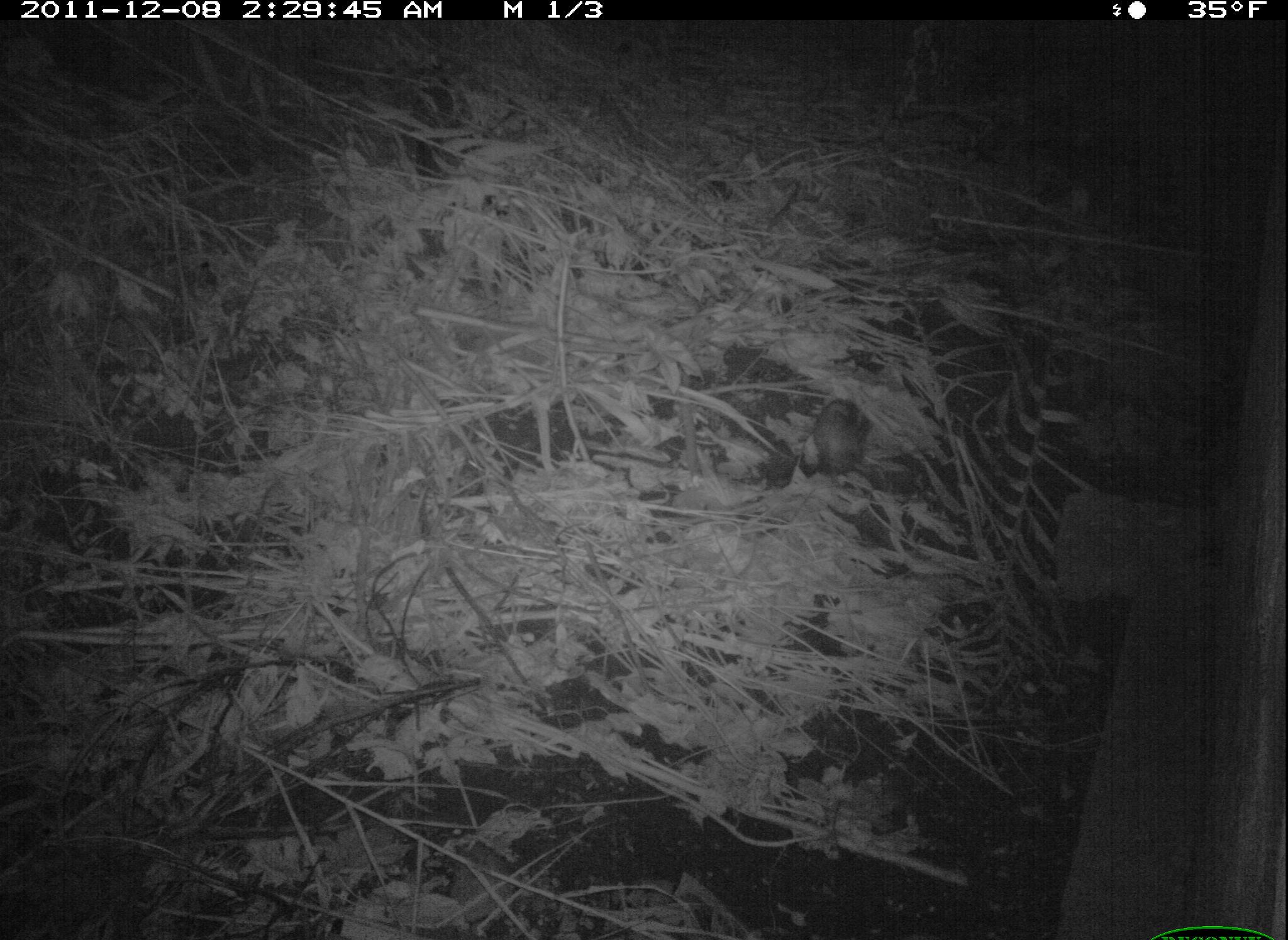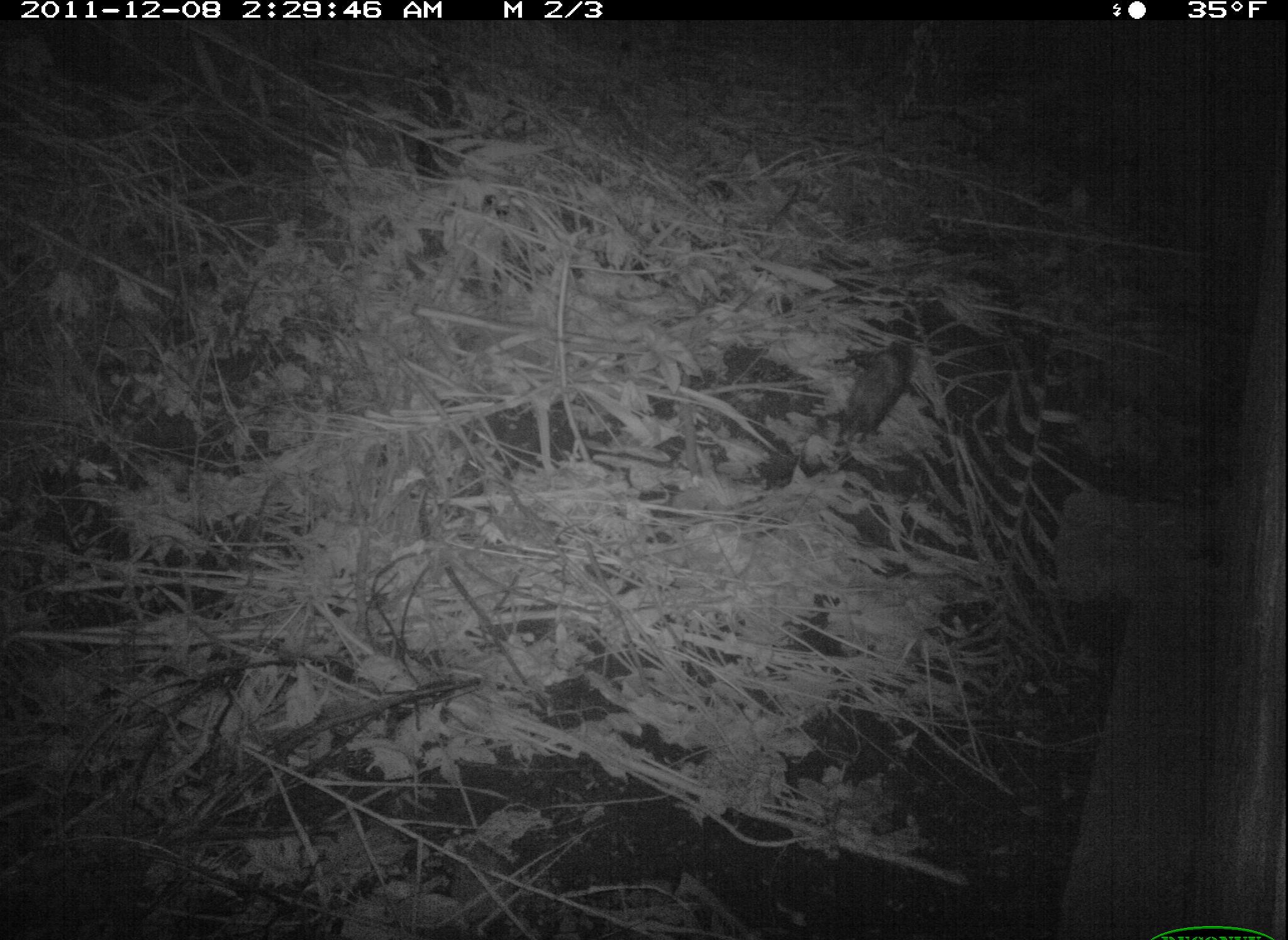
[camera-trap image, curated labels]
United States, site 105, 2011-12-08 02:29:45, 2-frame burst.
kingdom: Animalia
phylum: Chordata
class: Mammalia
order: Didelphimorphia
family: Didelphidae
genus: Didelphis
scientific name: Didelphis virginiana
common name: virginia opossum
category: opossum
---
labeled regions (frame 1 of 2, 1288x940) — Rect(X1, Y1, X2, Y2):
opossum: Rect(787, 380, 890, 498)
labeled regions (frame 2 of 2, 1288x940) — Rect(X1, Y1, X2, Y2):
opossum: Rect(813, 335, 924, 459)